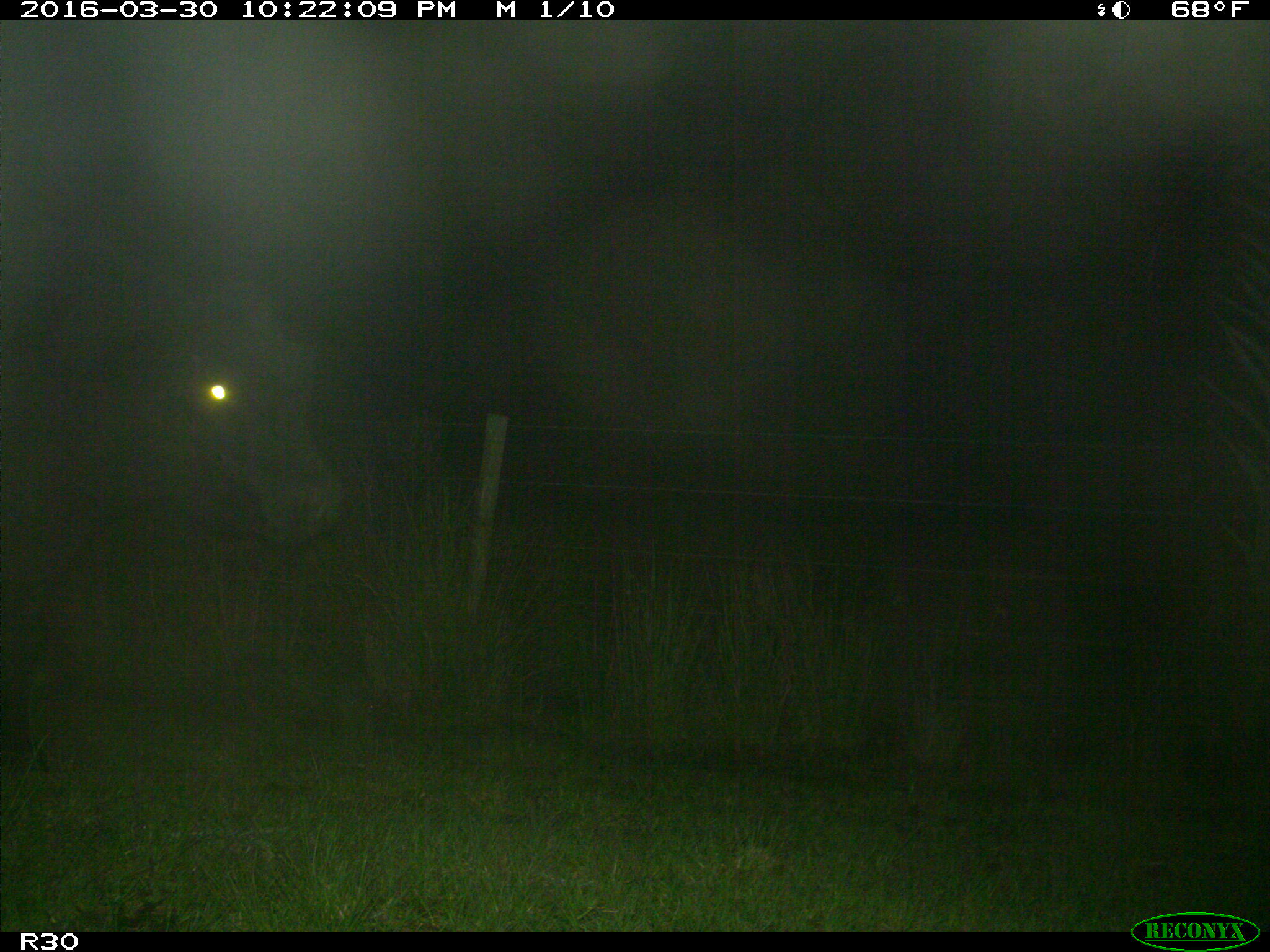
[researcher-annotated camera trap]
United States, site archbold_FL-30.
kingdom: Animalia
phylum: Chordata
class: Mammalia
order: Artiodactyla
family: Bovidae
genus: Bos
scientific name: Bos taurus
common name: domestic cow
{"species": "Bos taurus (domestic cow)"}